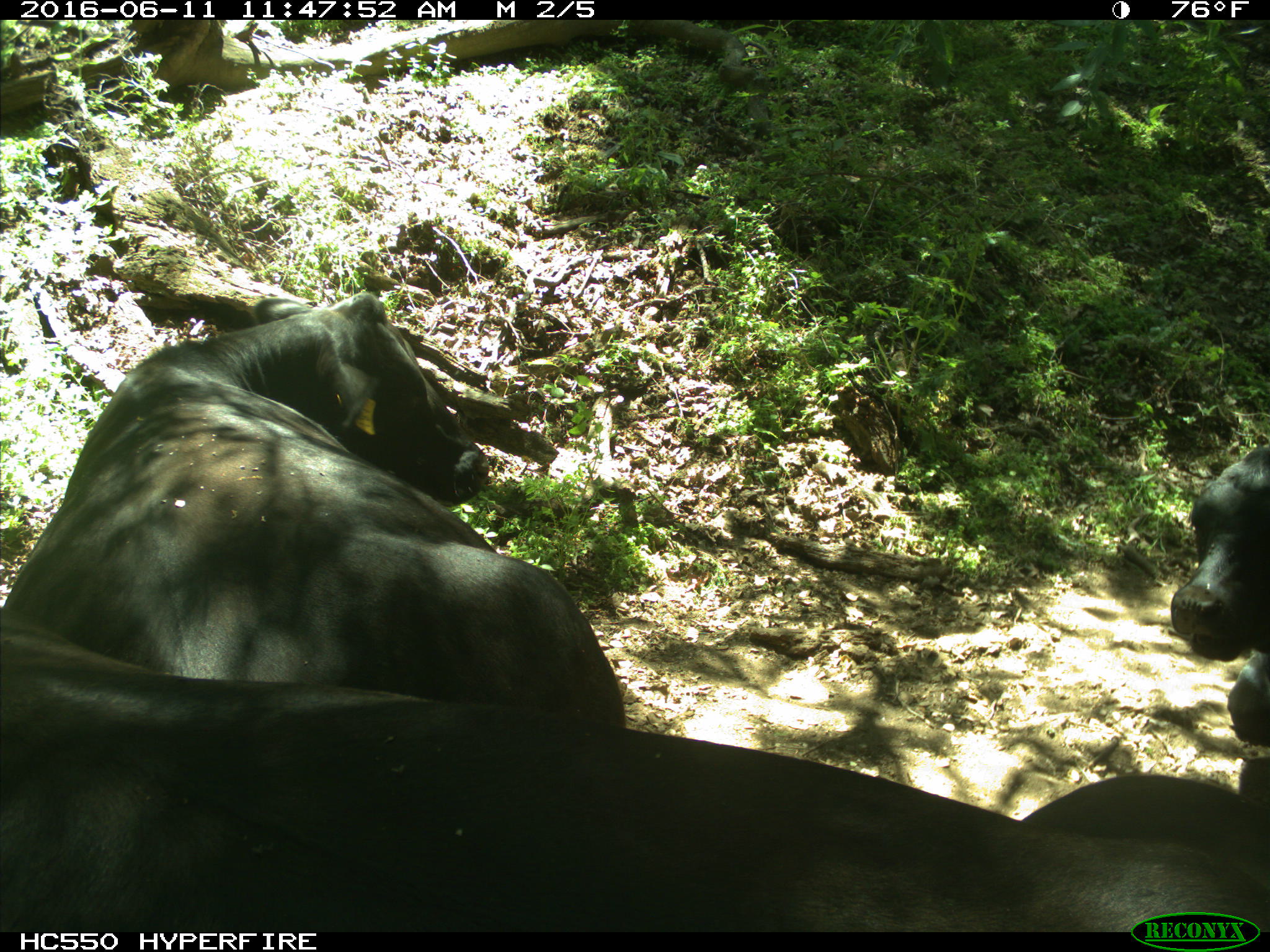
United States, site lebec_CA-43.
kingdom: Animalia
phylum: Chordata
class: Mammalia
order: Artiodactyla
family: Bovidae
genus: Bos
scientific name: Bos taurus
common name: domestic cow